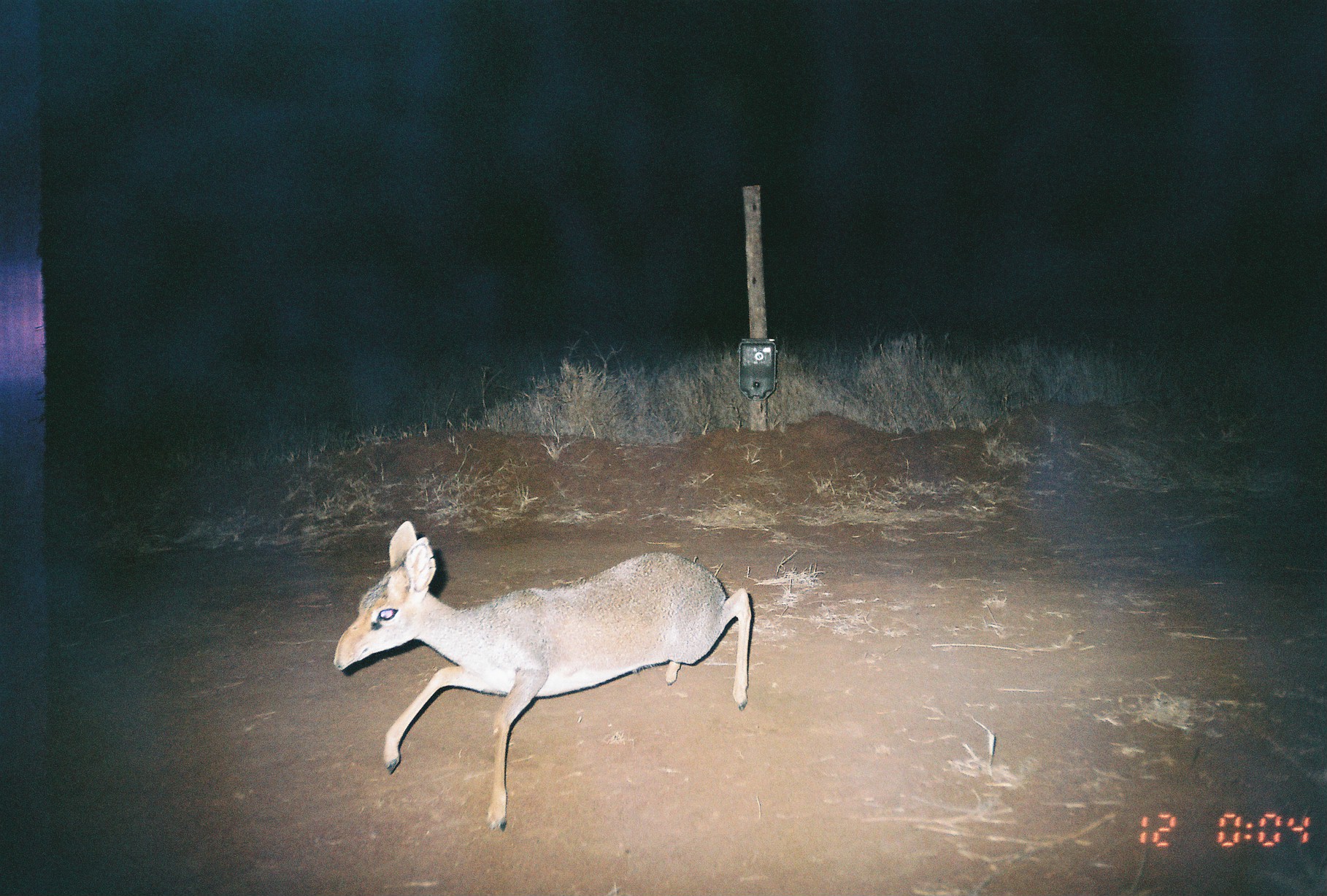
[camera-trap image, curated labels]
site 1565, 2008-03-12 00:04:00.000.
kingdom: Animalia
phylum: Chordata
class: Mammalia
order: Artiodactyla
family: Bovidae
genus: Madoqua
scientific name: Madoqua guentheri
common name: günther's dik-dik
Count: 1.